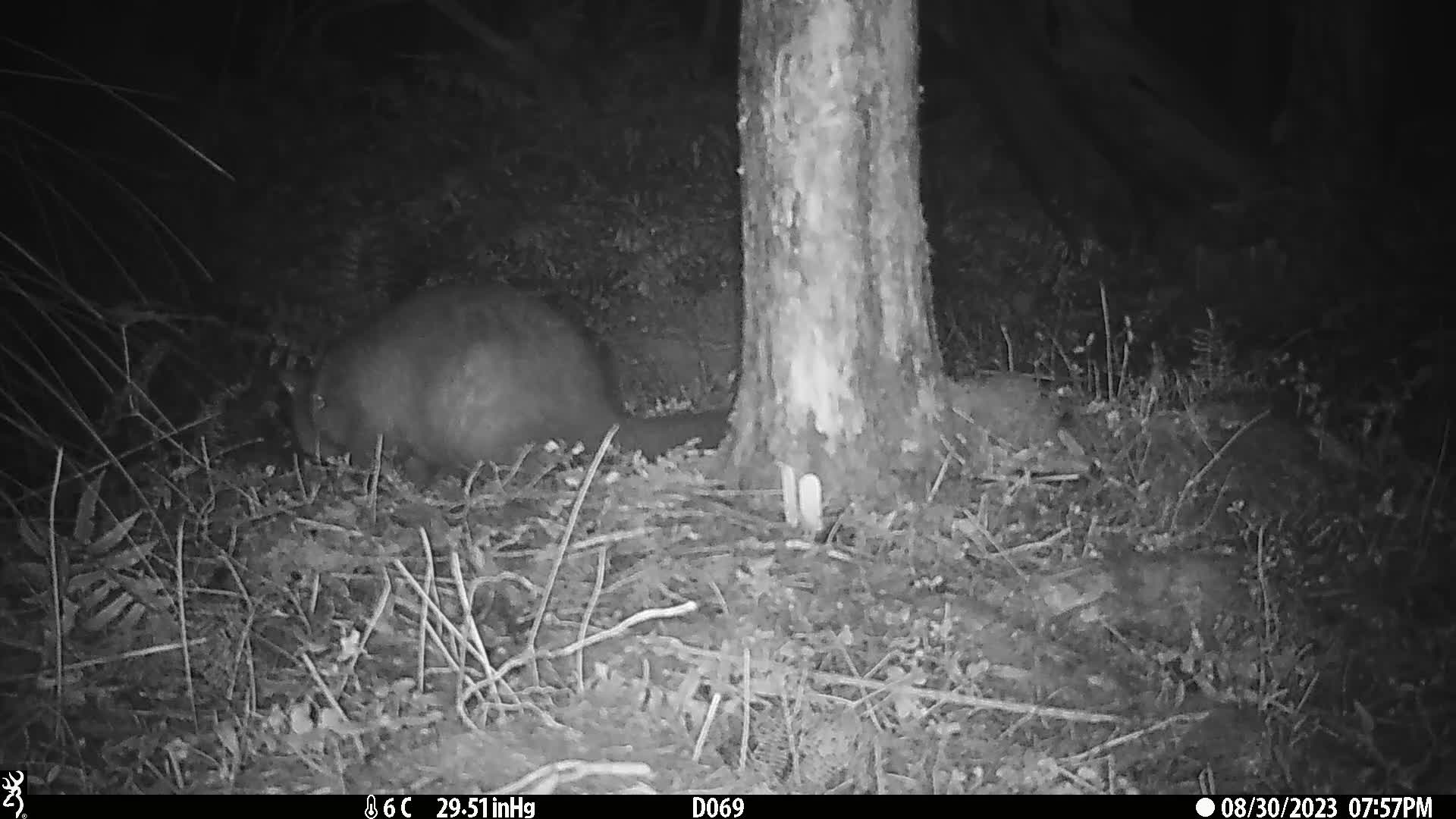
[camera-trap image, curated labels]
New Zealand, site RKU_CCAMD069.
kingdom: Animalia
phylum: Chordata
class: Mammalia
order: Diprotodontia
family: Phalangeridae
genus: Trichosurus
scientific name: Trichosurus vulpecula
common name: common brushtail possum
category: possum